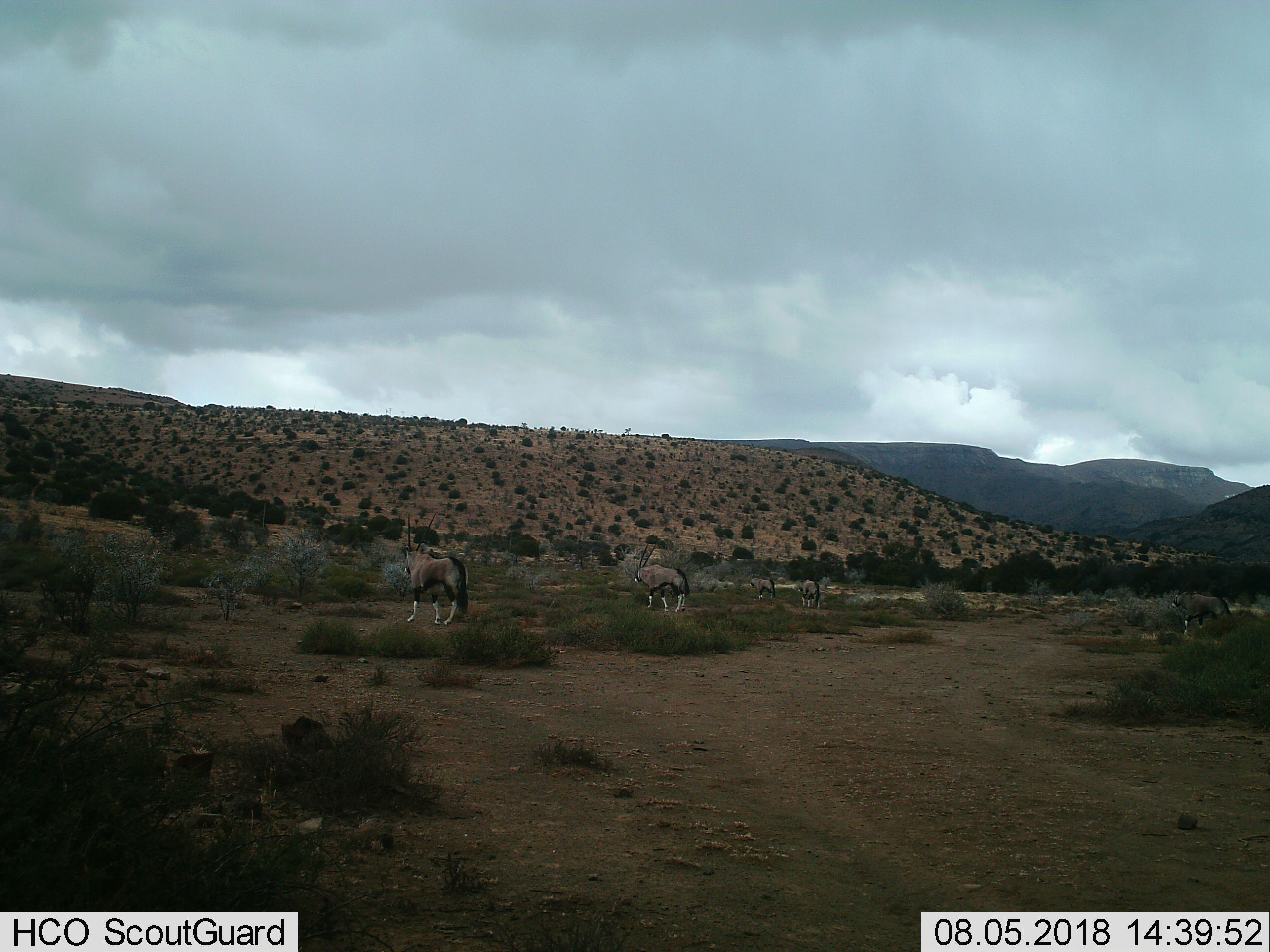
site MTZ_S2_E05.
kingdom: Animalia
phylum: Chordata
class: Mammalia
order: Artiodactyla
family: Bovidae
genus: Oryx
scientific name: Oryx gazella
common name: gemsbok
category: oryx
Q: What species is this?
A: Oryx (gemsbok) (Oryx gazella).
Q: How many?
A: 5.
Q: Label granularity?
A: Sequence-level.